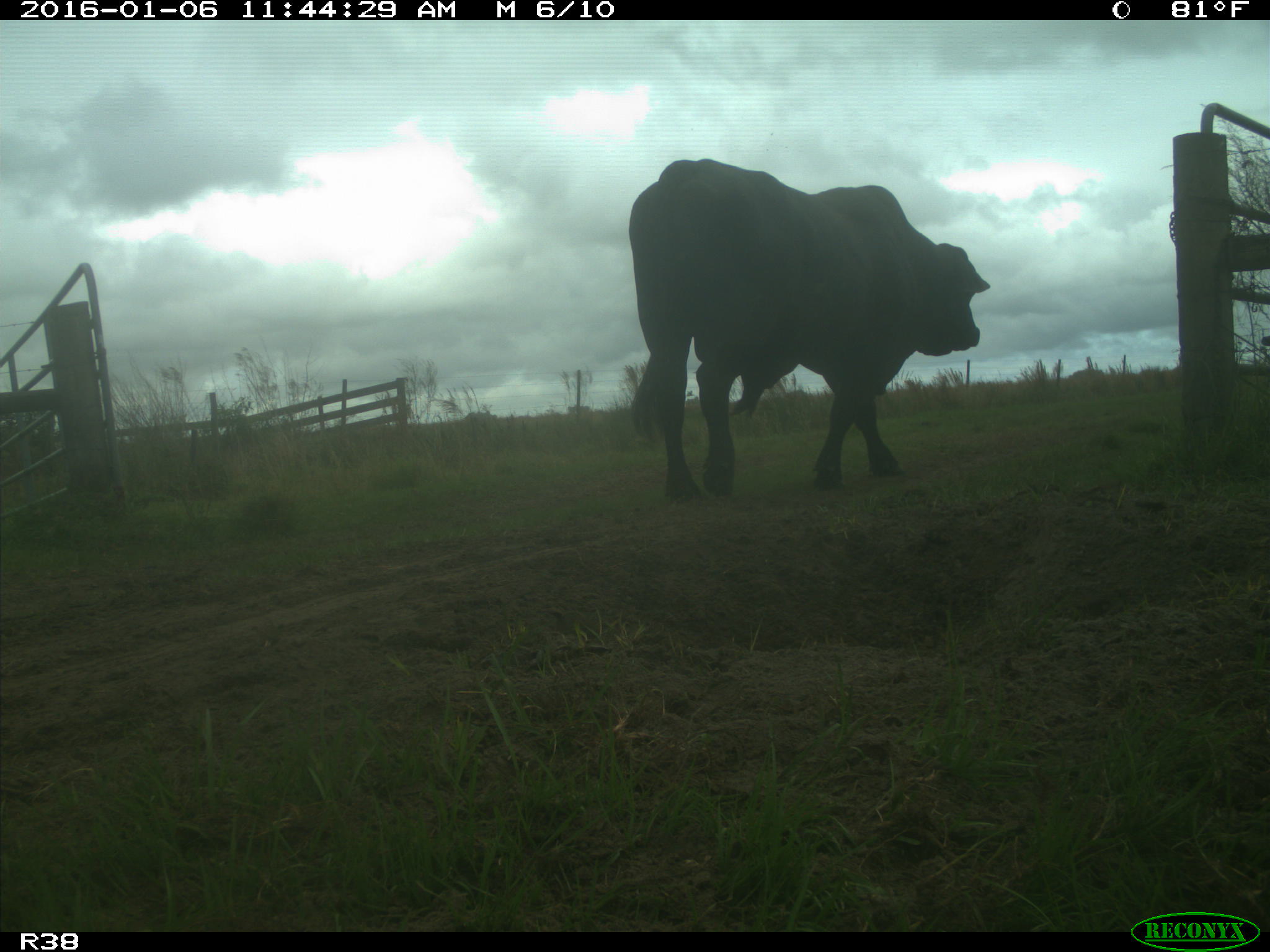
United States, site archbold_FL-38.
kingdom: Animalia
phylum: Chordata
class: Mammalia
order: Artiodactyla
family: Bovidae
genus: Bos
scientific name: Bos taurus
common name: domestic cow